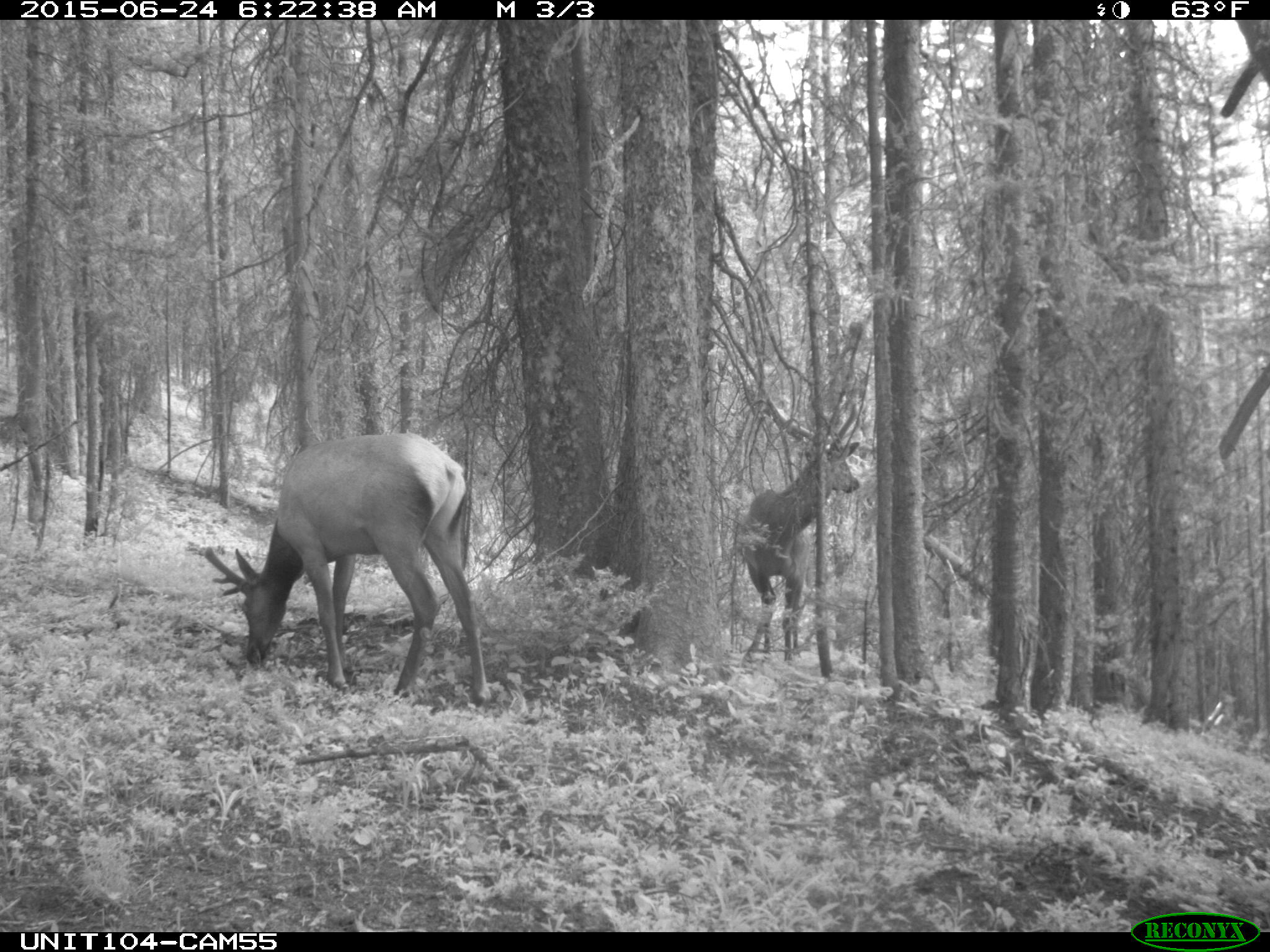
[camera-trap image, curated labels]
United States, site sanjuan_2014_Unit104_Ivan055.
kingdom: Animalia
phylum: Chordata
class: Mammalia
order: Artiodactyla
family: Cervidae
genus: Cervus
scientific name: Cervus elaphus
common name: red deer